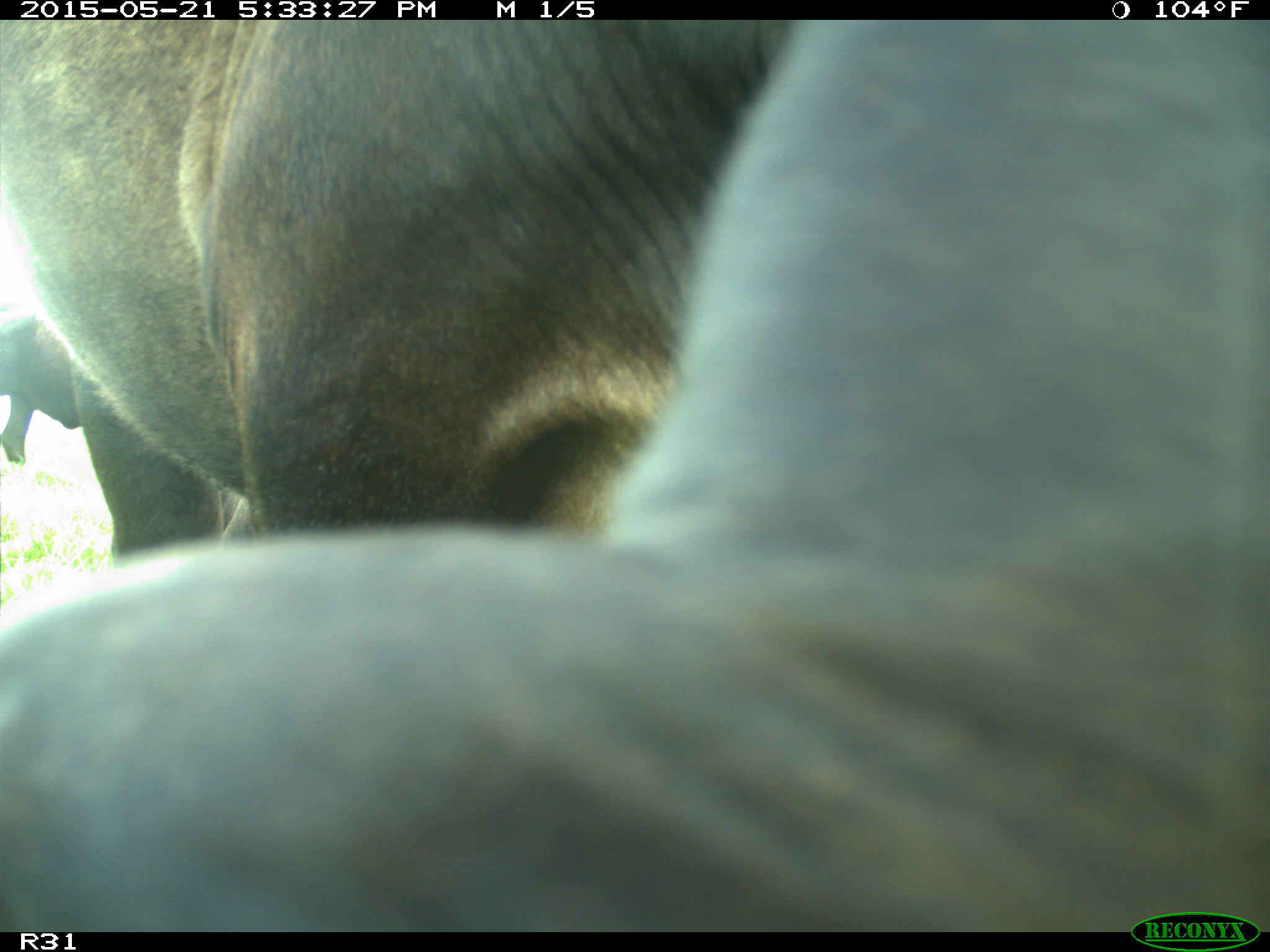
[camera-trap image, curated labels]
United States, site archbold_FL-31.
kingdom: Animalia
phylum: Chordata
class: Mammalia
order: Artiodactyla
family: Bovidae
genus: Bos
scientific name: Bos taurus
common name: domestic cow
Bos taurus (domestic cow).